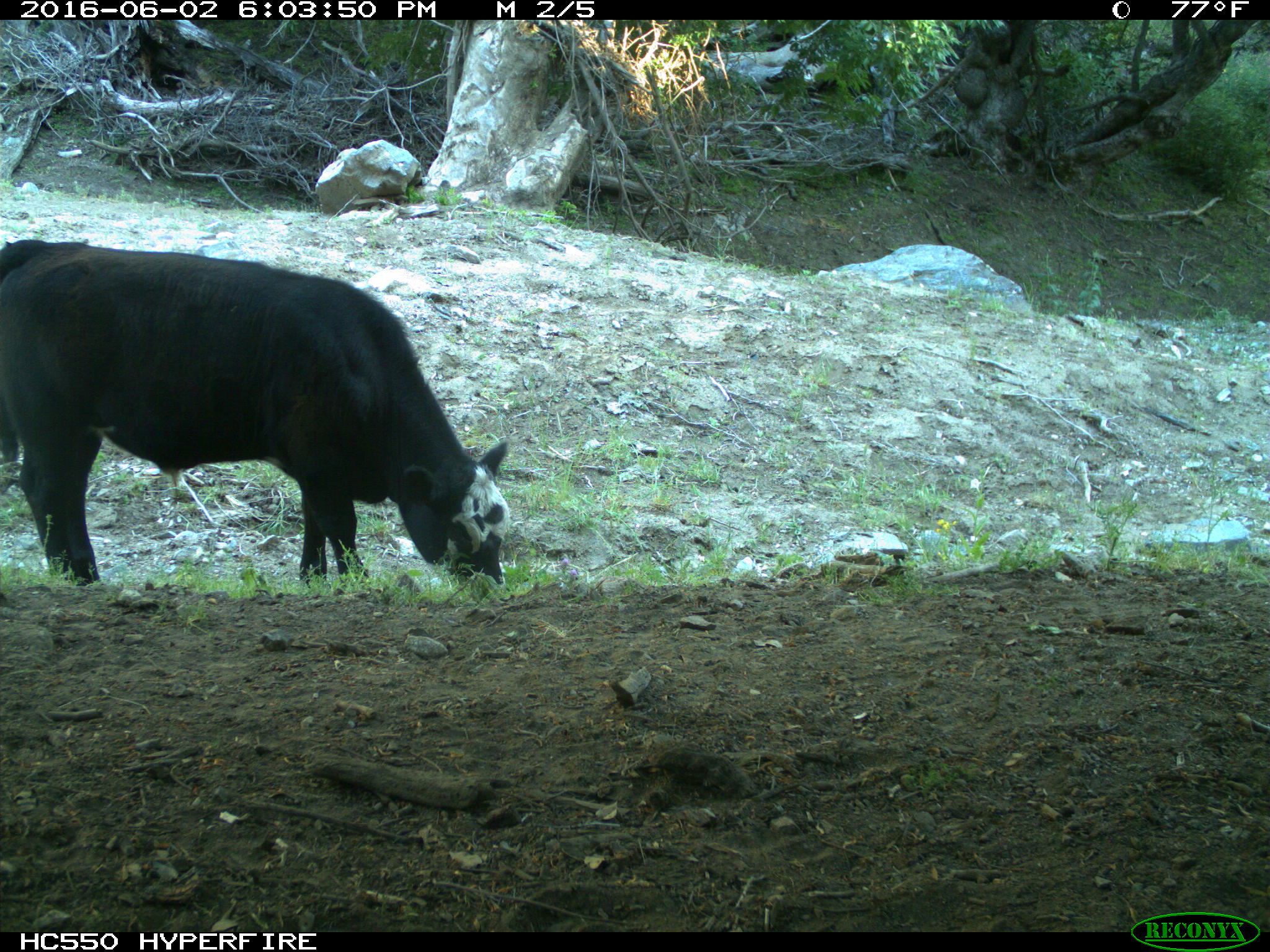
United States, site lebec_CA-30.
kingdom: Animalia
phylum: Chordata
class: Mammalia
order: Artiodactyla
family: Bovidae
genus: Bos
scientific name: Bos taurus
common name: domestic cow